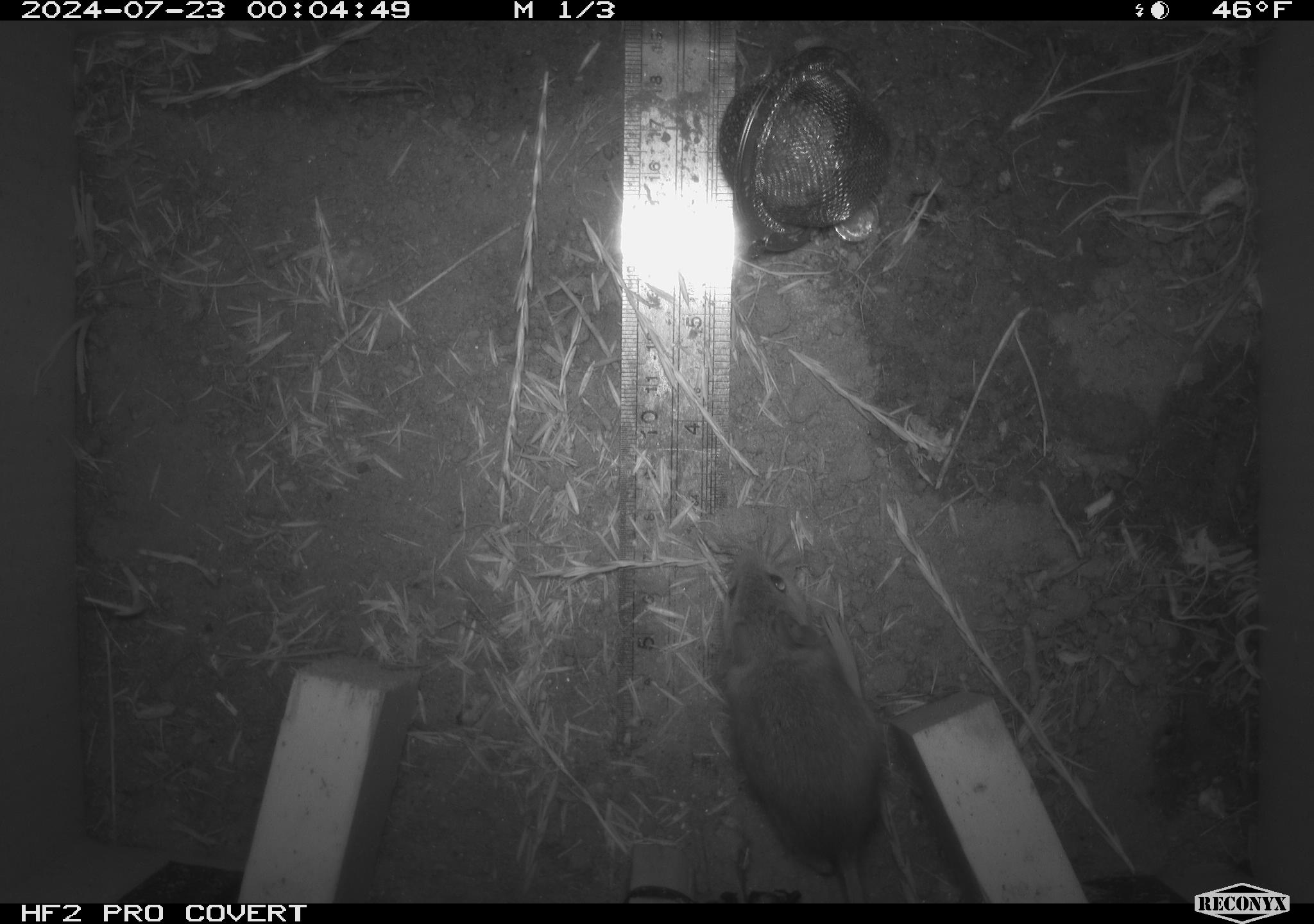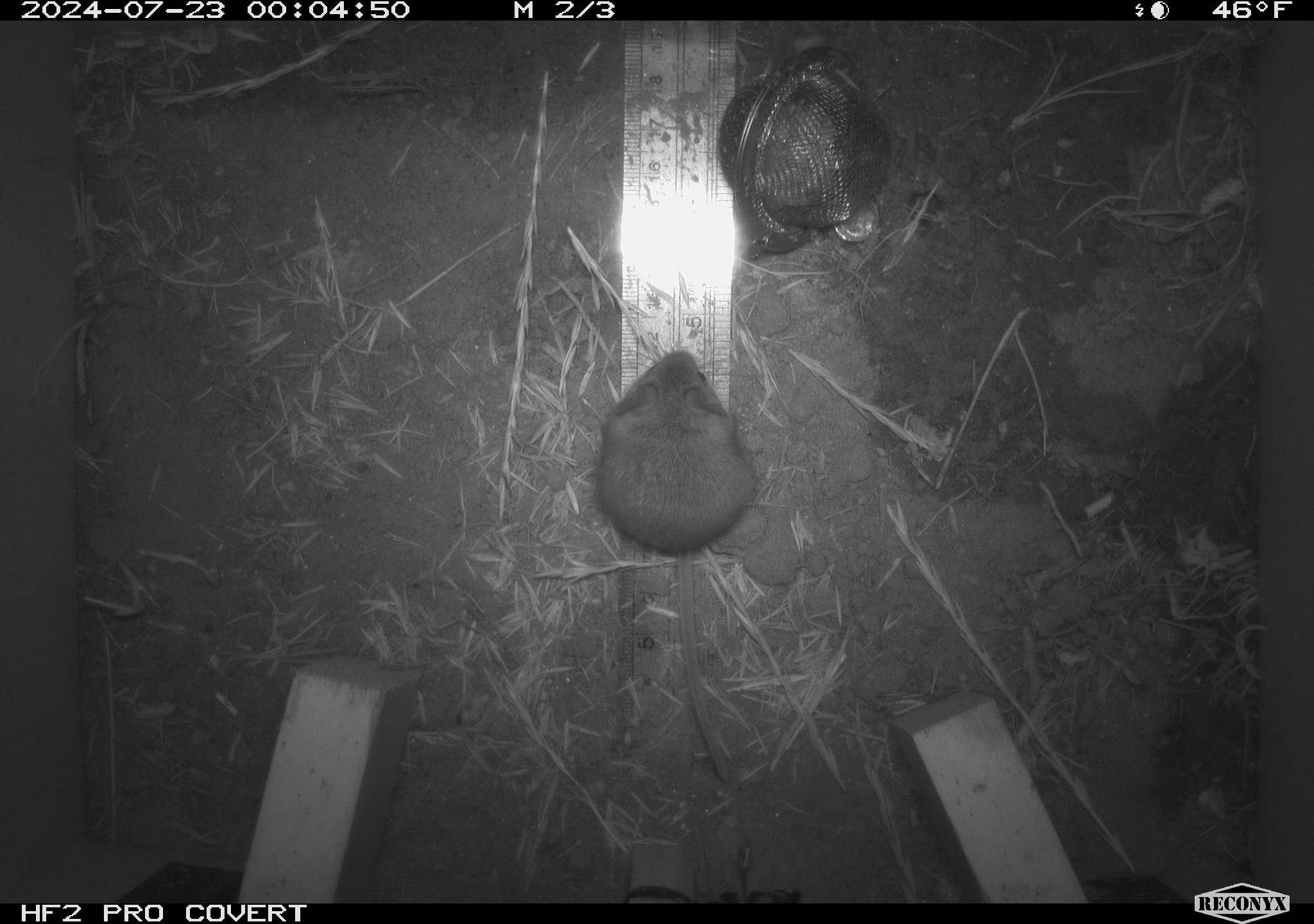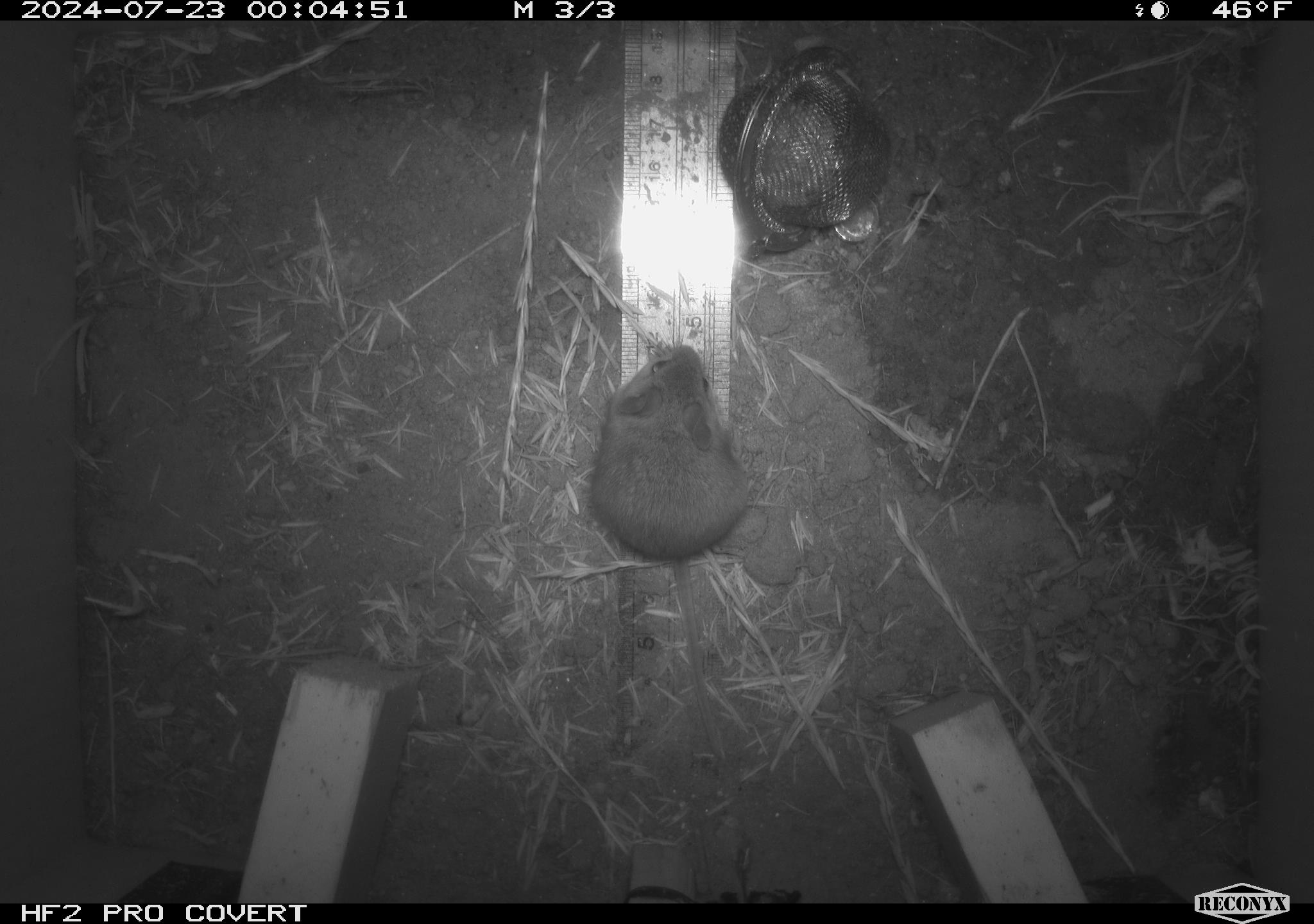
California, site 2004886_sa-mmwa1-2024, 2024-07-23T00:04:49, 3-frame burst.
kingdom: Animalia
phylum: Chordata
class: Mammalia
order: Rodentia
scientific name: Rodentia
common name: mouse species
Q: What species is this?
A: Mouse species (Rodentia).